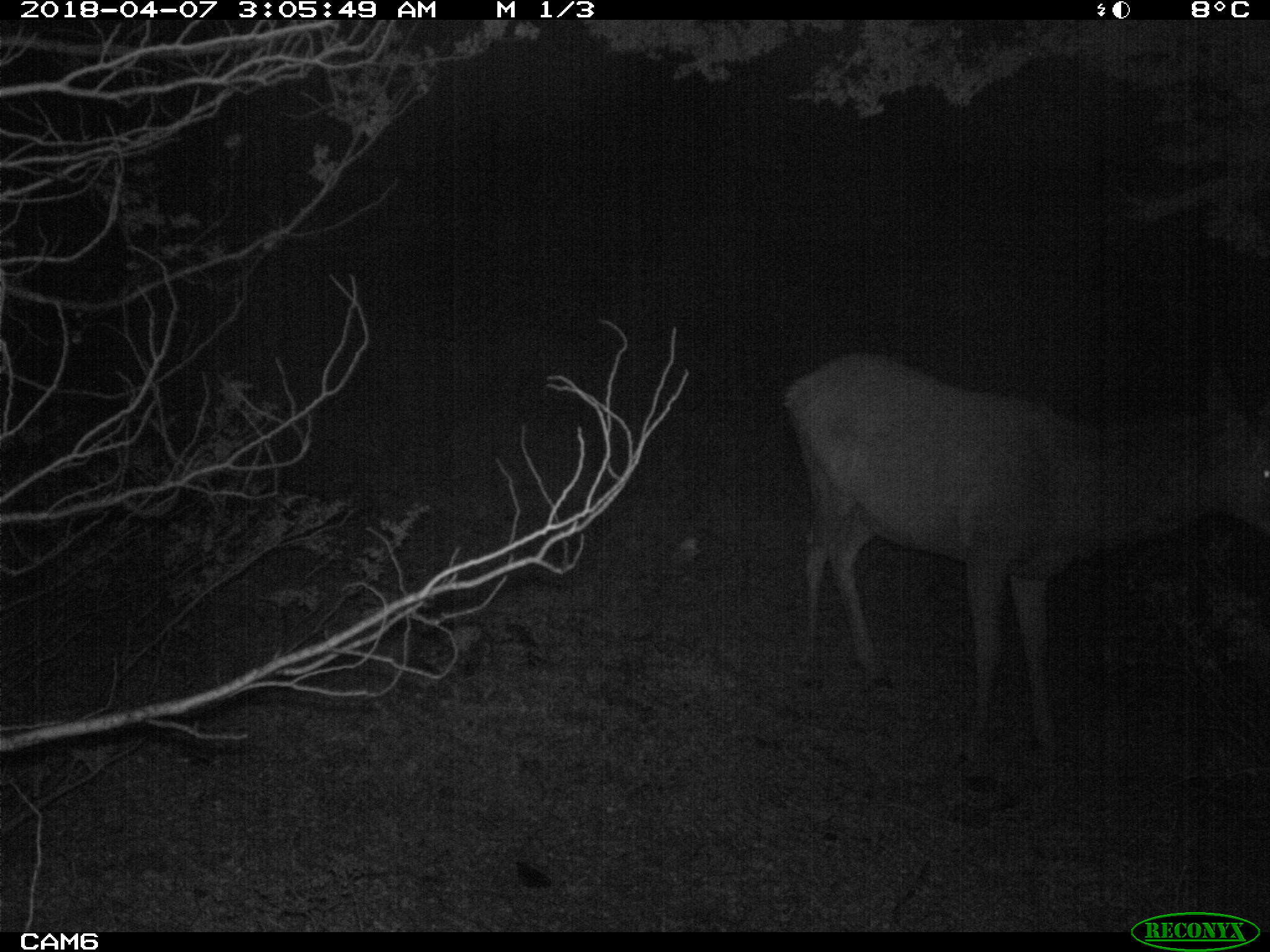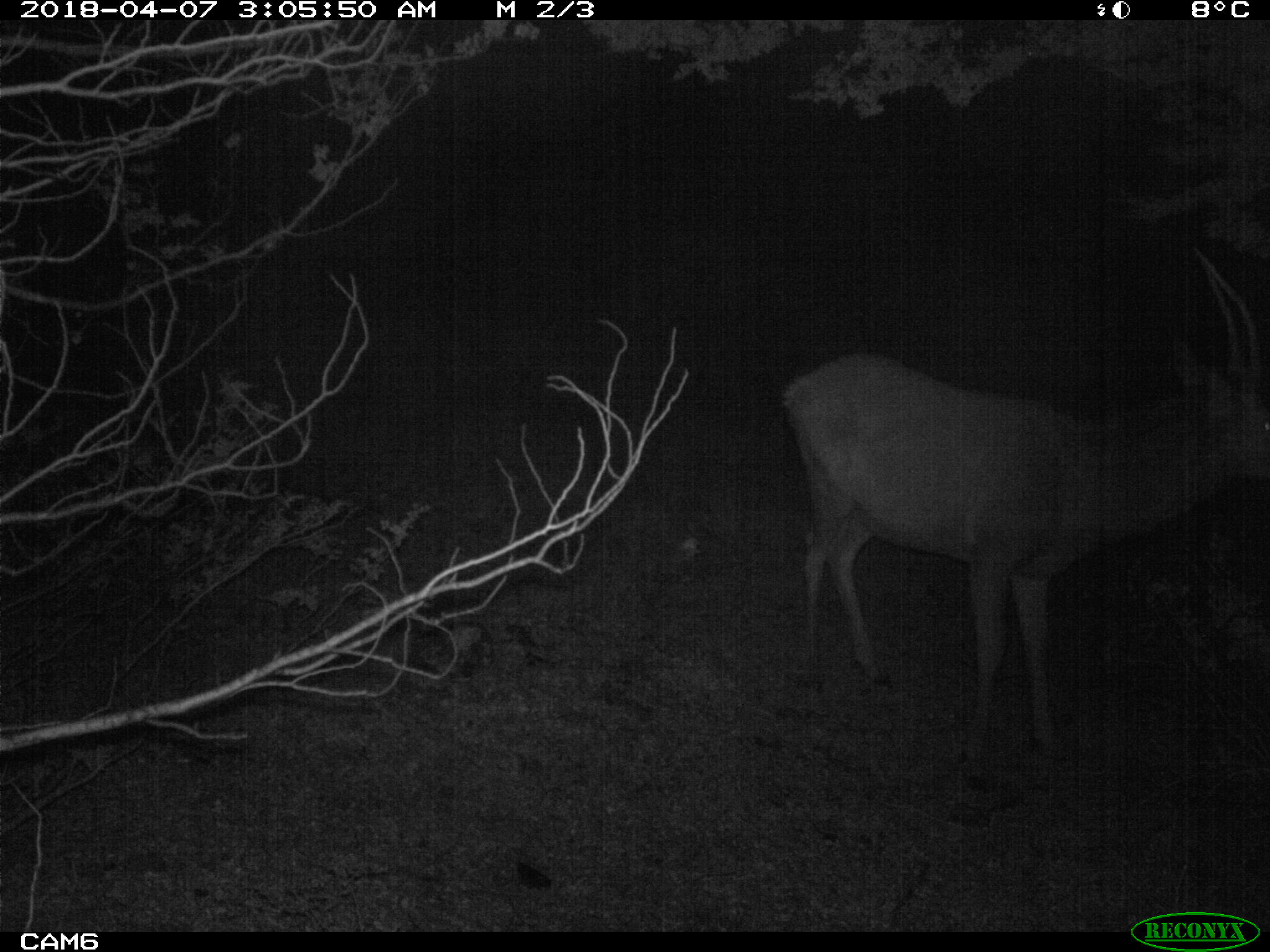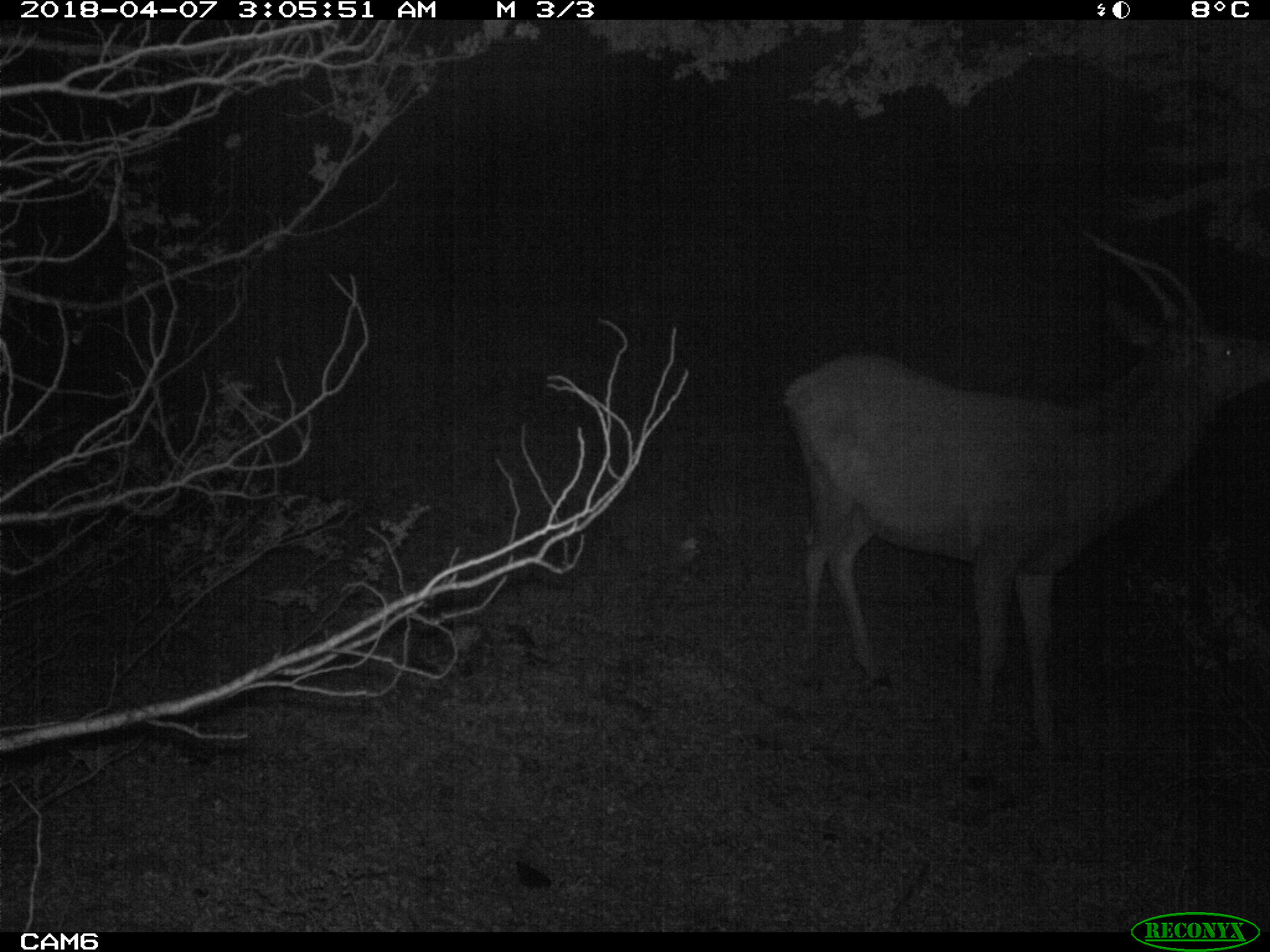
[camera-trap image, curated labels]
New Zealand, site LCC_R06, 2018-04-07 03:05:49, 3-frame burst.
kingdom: Animalia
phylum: Chordata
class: Mammalia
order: Artiodactyla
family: Cervidae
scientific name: Cervidae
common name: deer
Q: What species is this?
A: Deer (Cervidae).